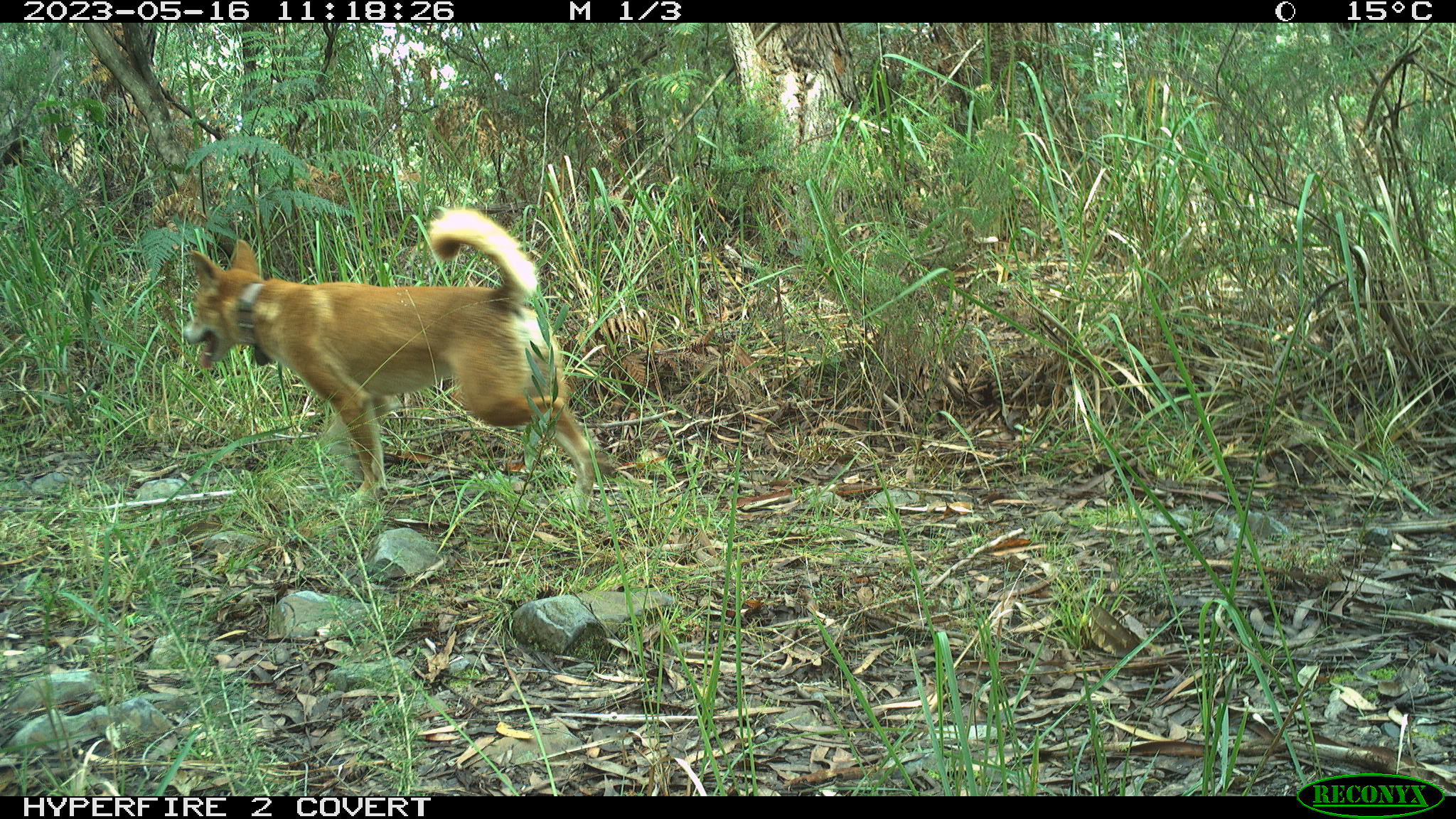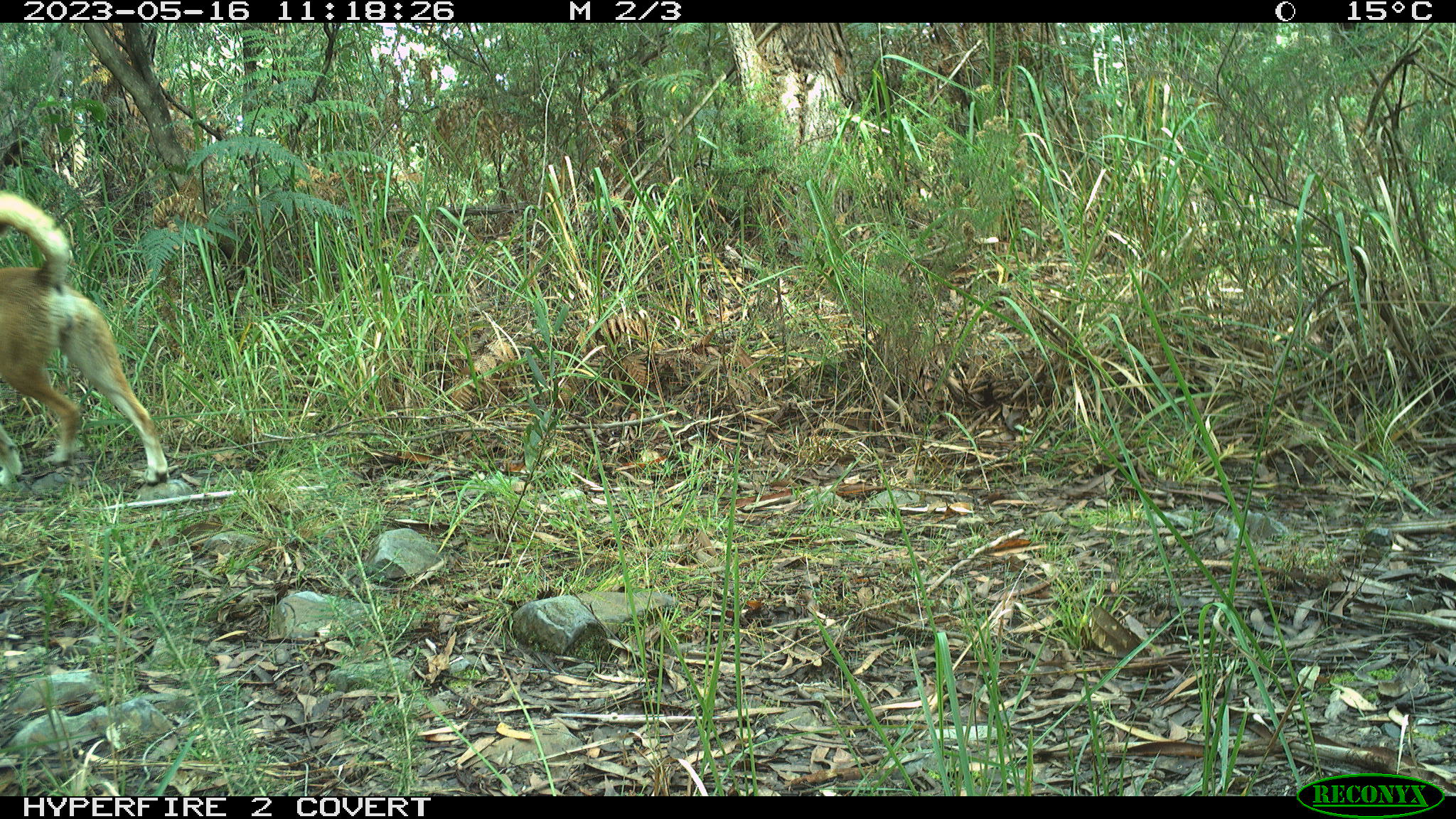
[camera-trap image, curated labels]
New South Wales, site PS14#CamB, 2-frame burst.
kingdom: Animalia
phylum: Chordata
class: Mammalia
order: Carnivora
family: Canidae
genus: Canis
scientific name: Canis familiaris dingo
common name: dingo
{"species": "dingo (Canis familiaris dingo)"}